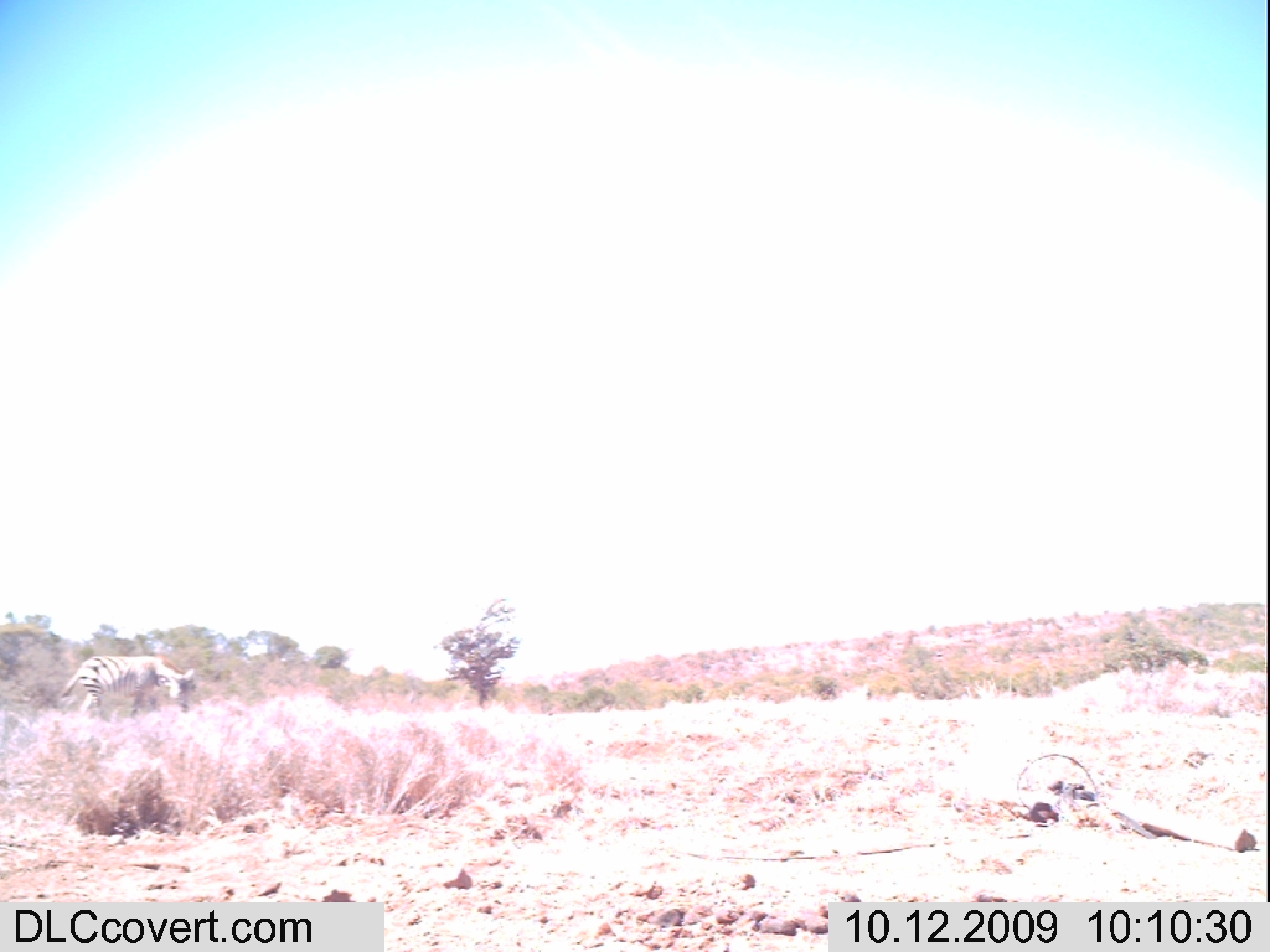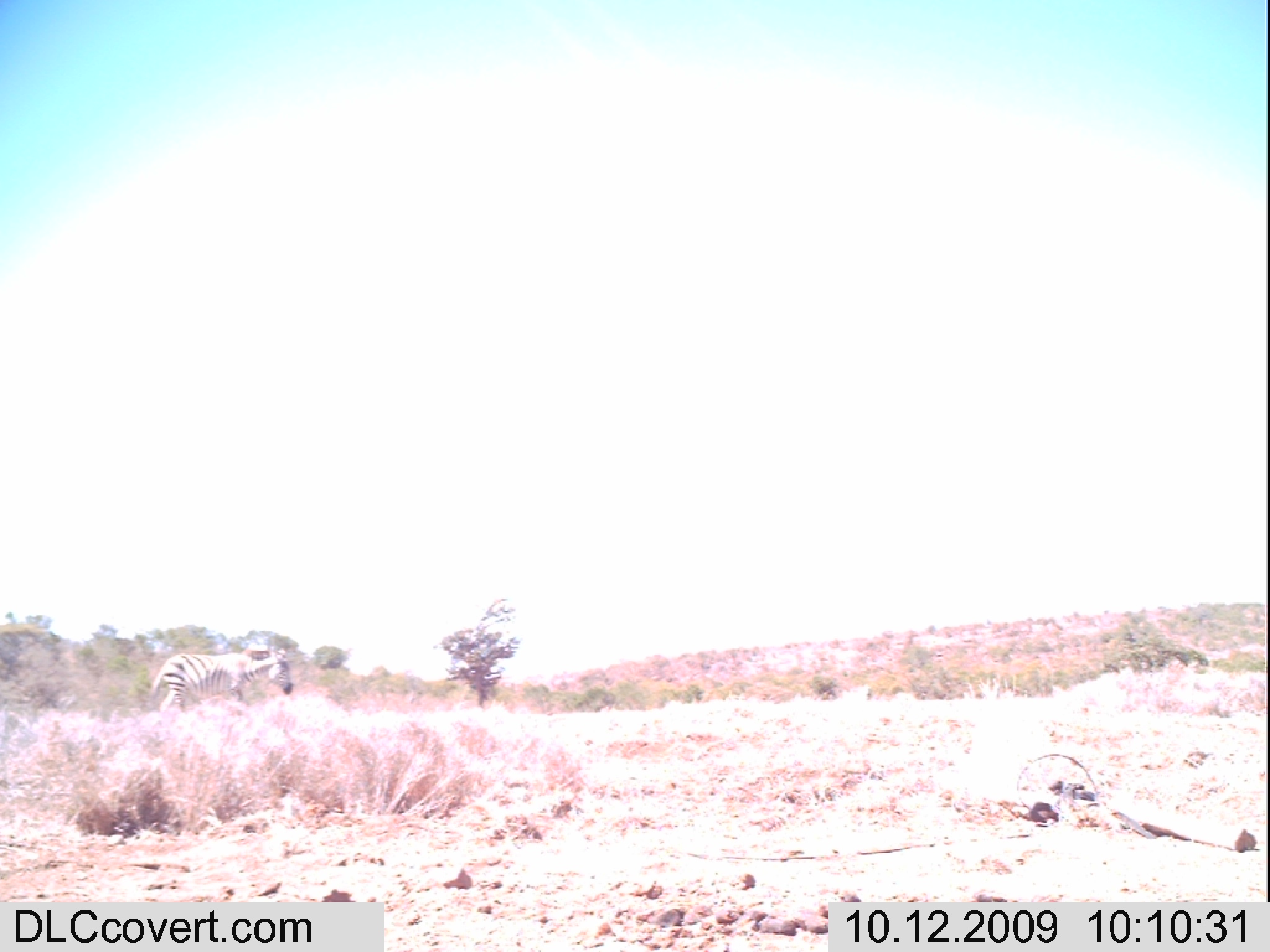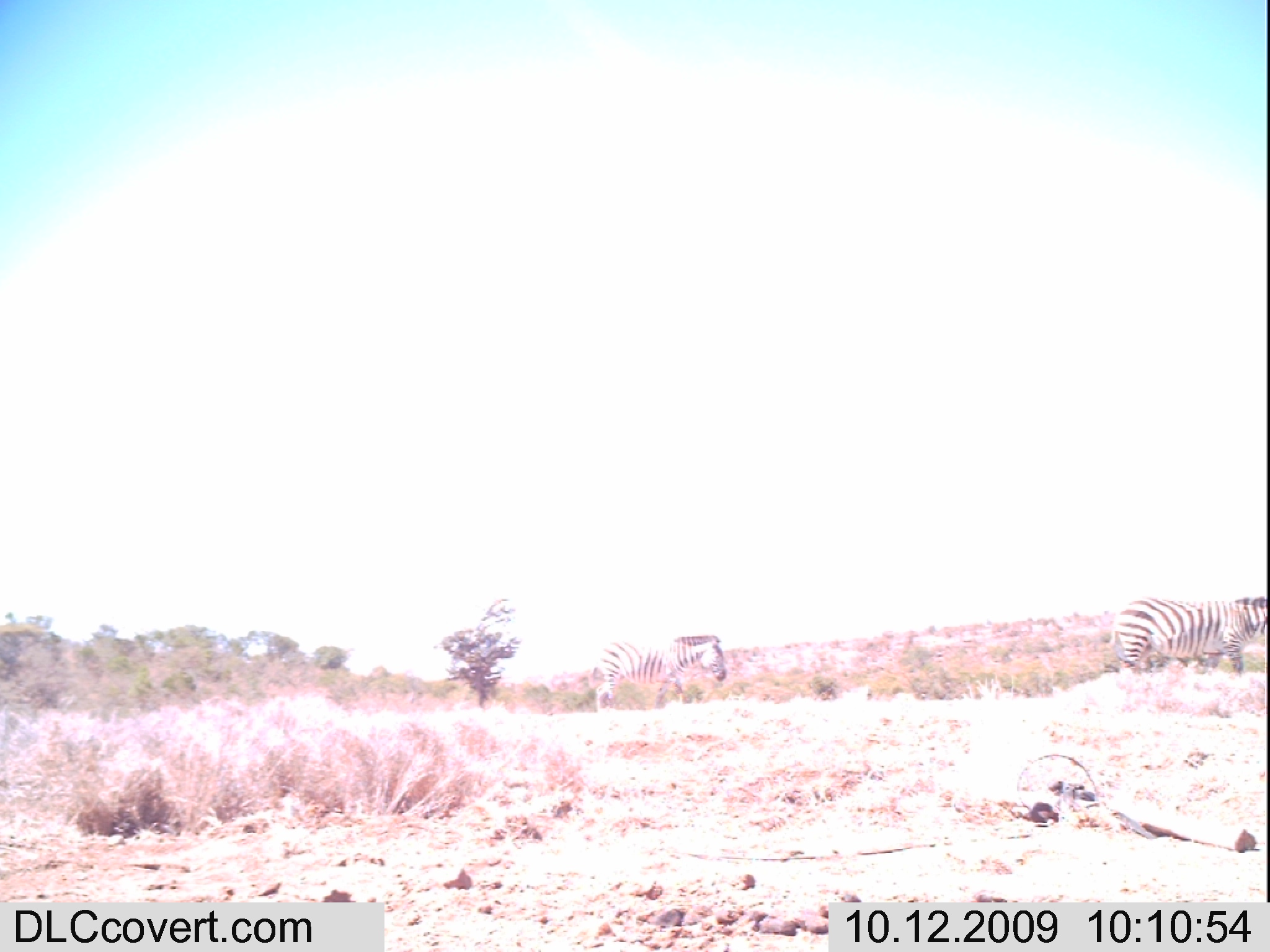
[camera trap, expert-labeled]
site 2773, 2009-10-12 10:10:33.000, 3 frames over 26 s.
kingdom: Animalia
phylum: Chordata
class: Mammalia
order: Perissodactyla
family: Equidae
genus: Equus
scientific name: Equus quagga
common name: plains zebra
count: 1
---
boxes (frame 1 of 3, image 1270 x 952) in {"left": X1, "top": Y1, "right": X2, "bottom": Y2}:
equus quagga: {"left": 60, "top": 656, "right": 193, "bottom": 720}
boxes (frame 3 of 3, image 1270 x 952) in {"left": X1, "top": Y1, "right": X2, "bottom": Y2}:
equus quagga: {"left": 1108, "top": 596, "right": 1268, "bottom": 676}; {"left": 590, "top": 634, "right": 727, "bottom": 712}